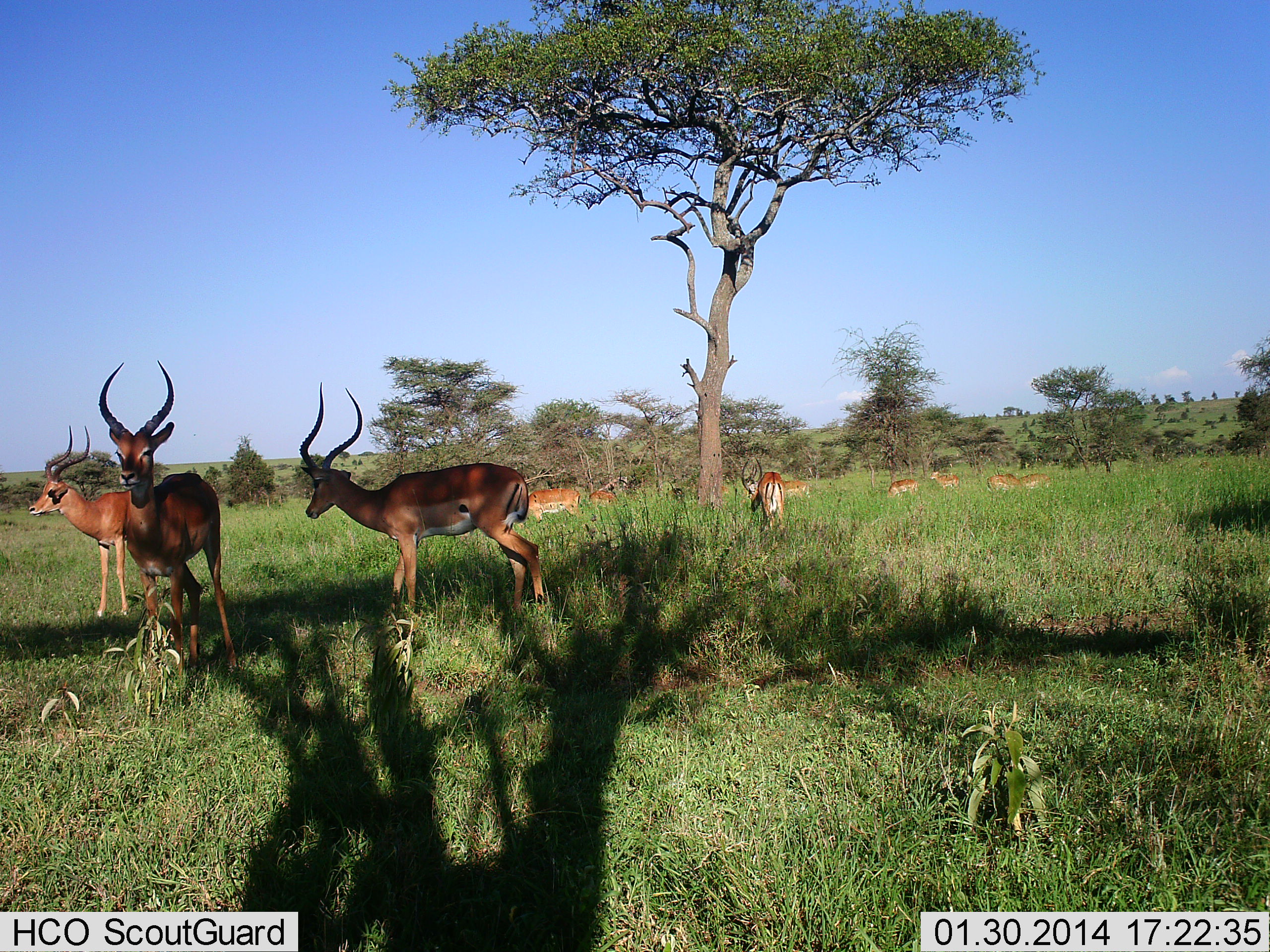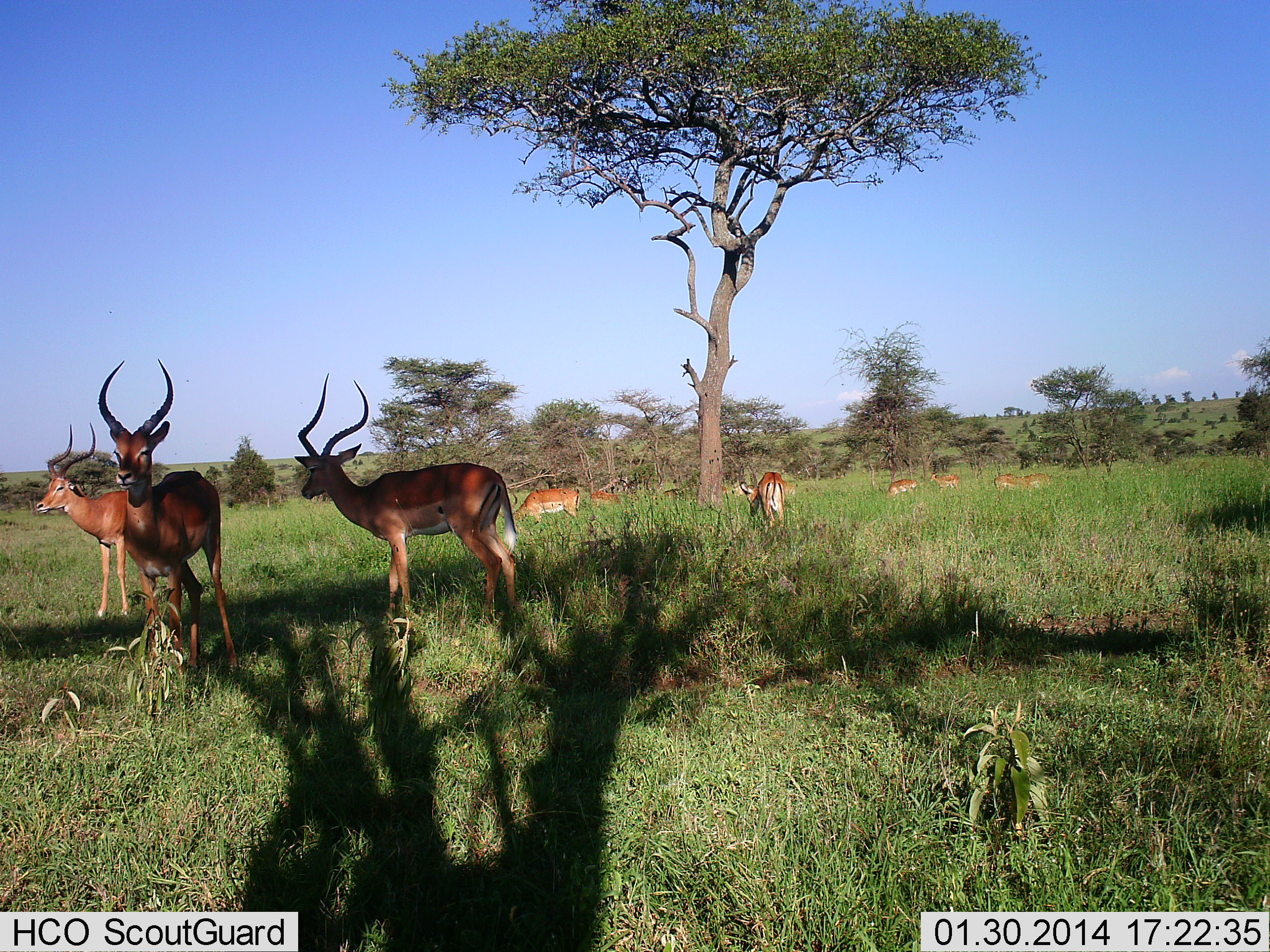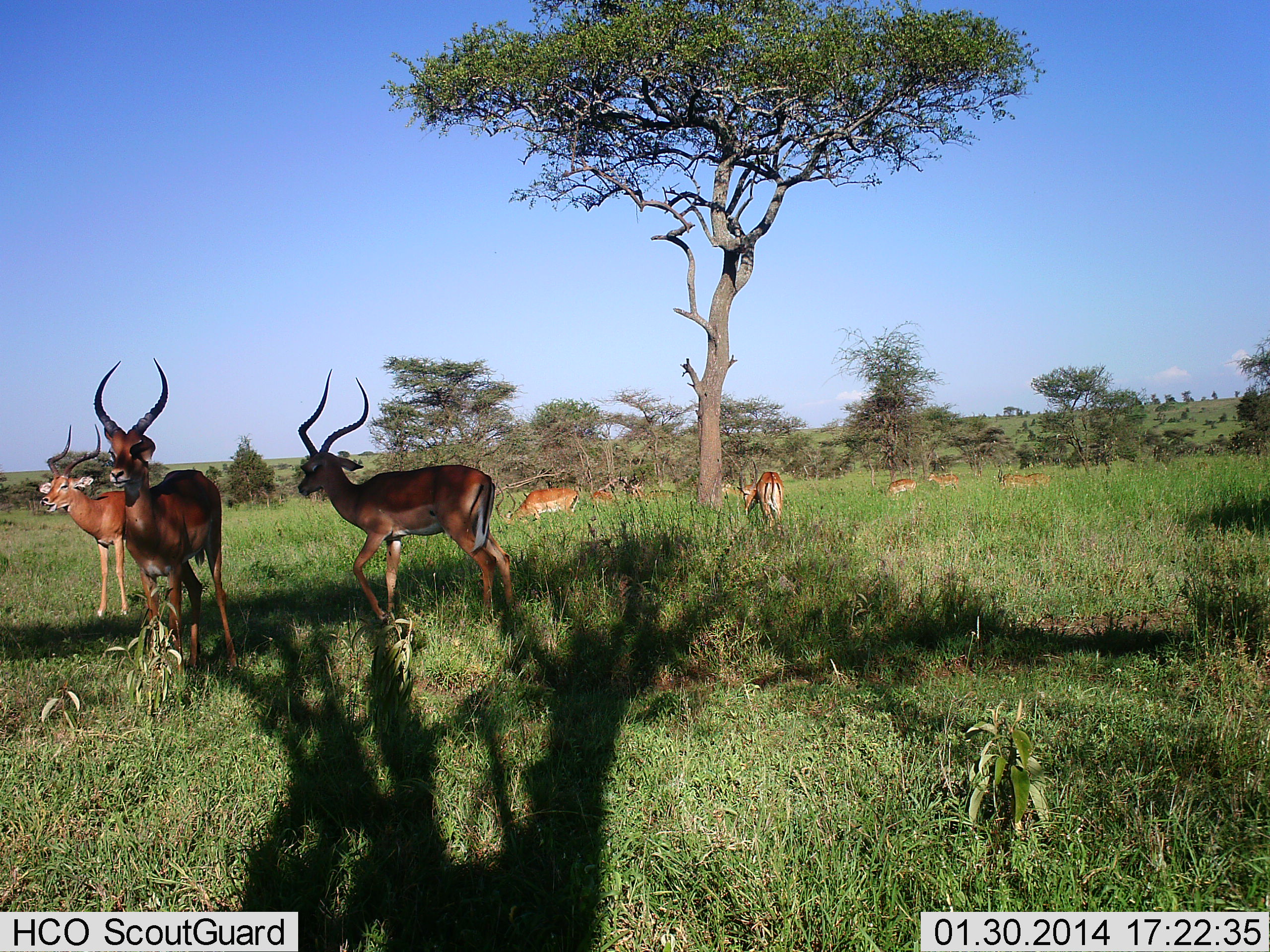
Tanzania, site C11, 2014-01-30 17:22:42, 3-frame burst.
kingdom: Animalia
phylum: Chordata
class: Mammalia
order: Artiodactyla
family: Bovidae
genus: Aepyceros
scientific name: Aepyceros melampus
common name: impala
Impala (Aepyceros melampus), count 11-50. Behavior (volunteer vote fractions): standing 84%, resting 16%, moving 24%, interacting 3%. Young present (vote fraction): 0%. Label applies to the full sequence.